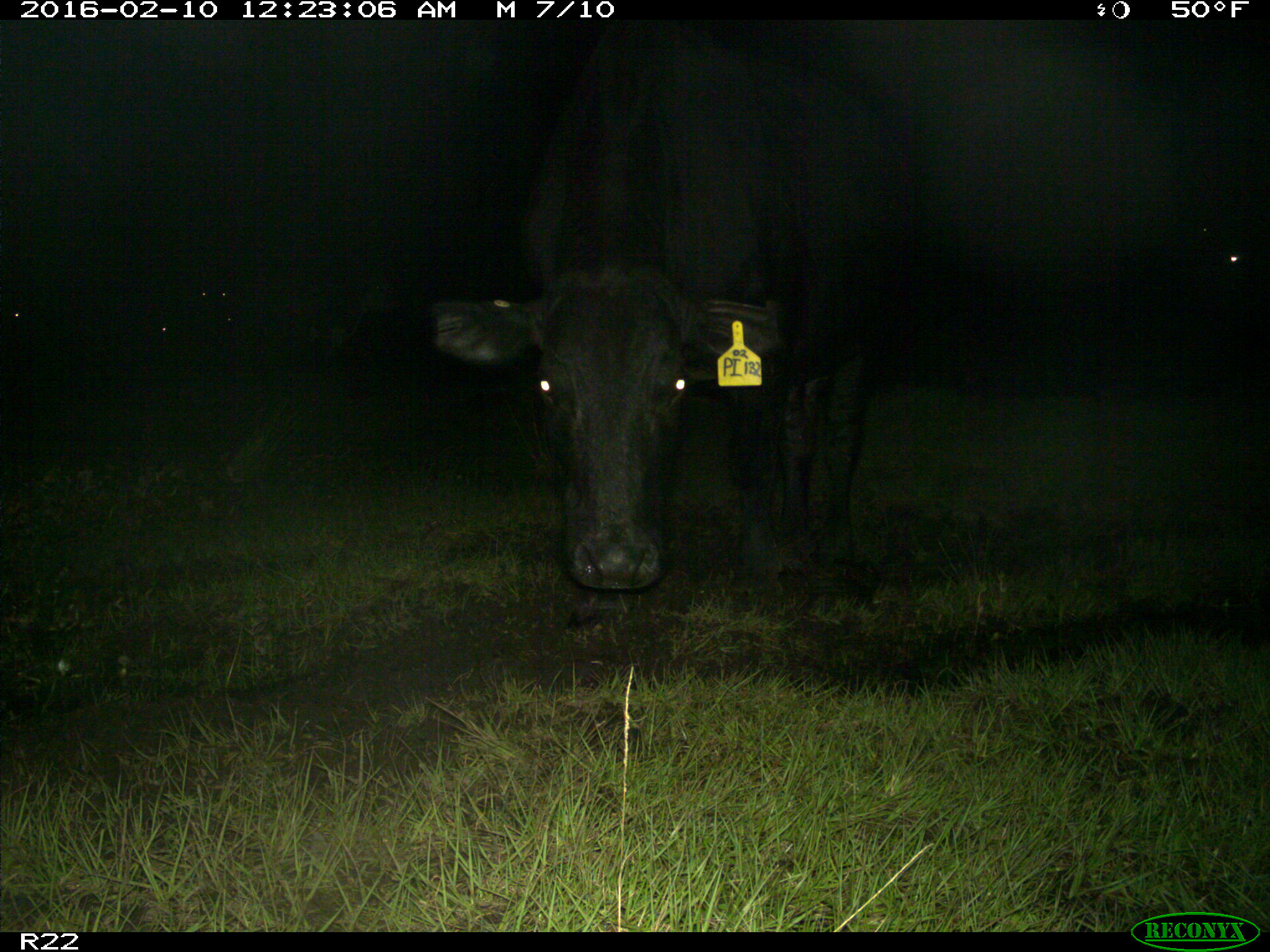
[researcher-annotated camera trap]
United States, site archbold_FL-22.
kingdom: Animalia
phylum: Chordata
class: Mammalia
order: Artiodactyla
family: Bovidae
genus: Bos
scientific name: Bos taurus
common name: domestic cow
Bos taurus (domestic cow).